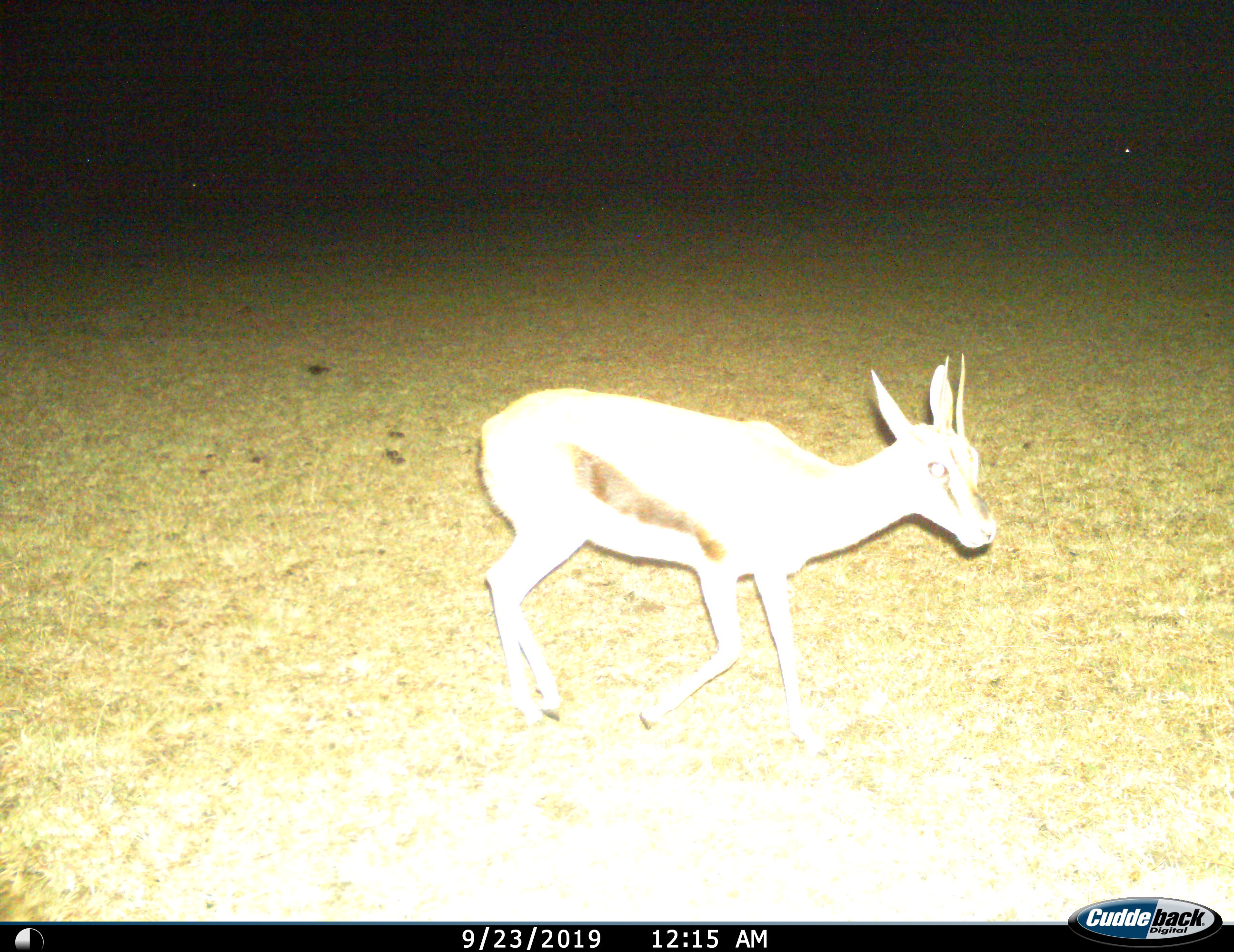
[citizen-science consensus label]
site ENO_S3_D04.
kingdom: Animalia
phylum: Chordata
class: Mammalia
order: Artiodactyla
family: Bovidae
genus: Eudorcas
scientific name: Eudorcas thomsonii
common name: thomson's gazelle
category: gazellethomsons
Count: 1.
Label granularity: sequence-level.